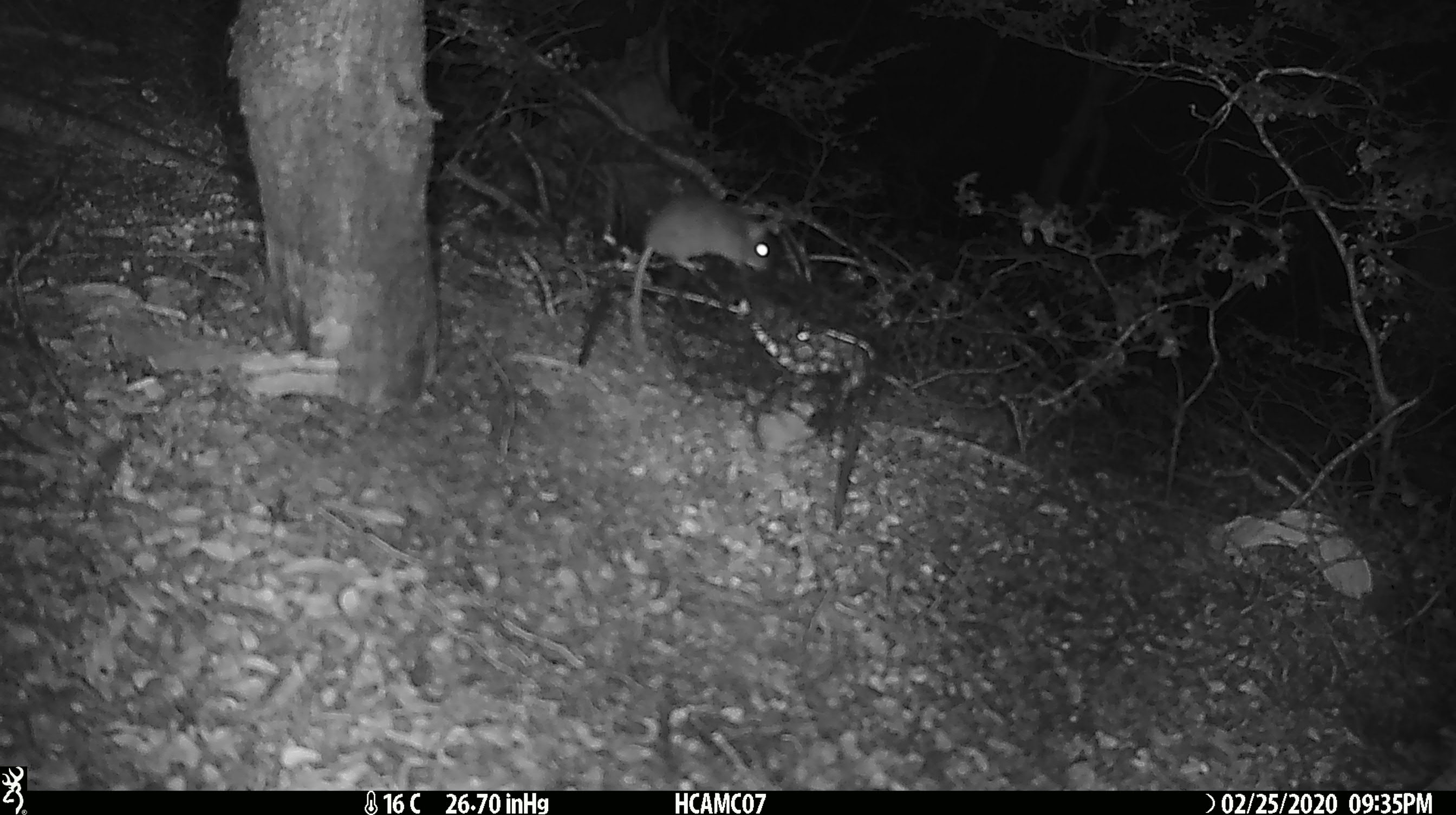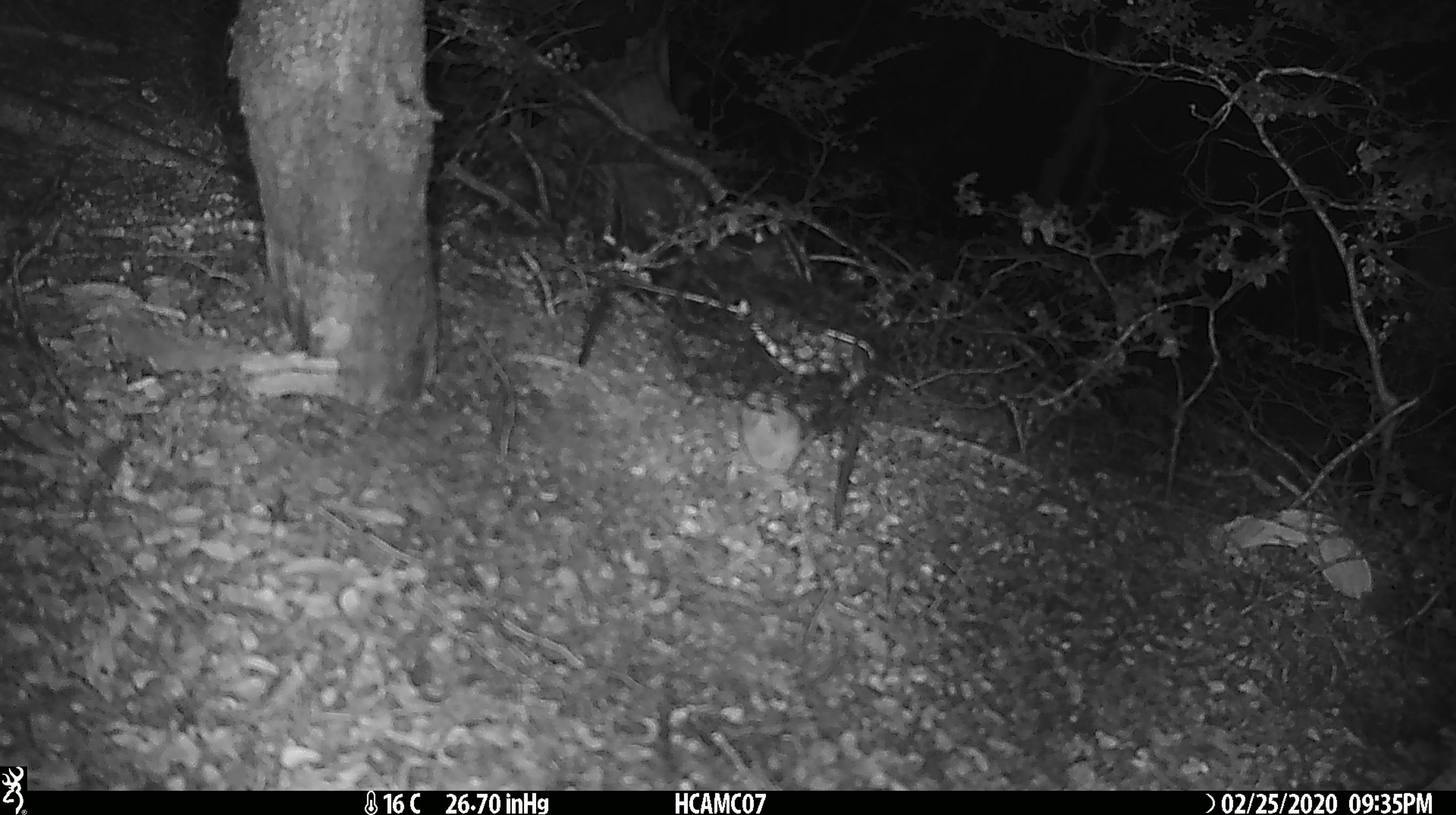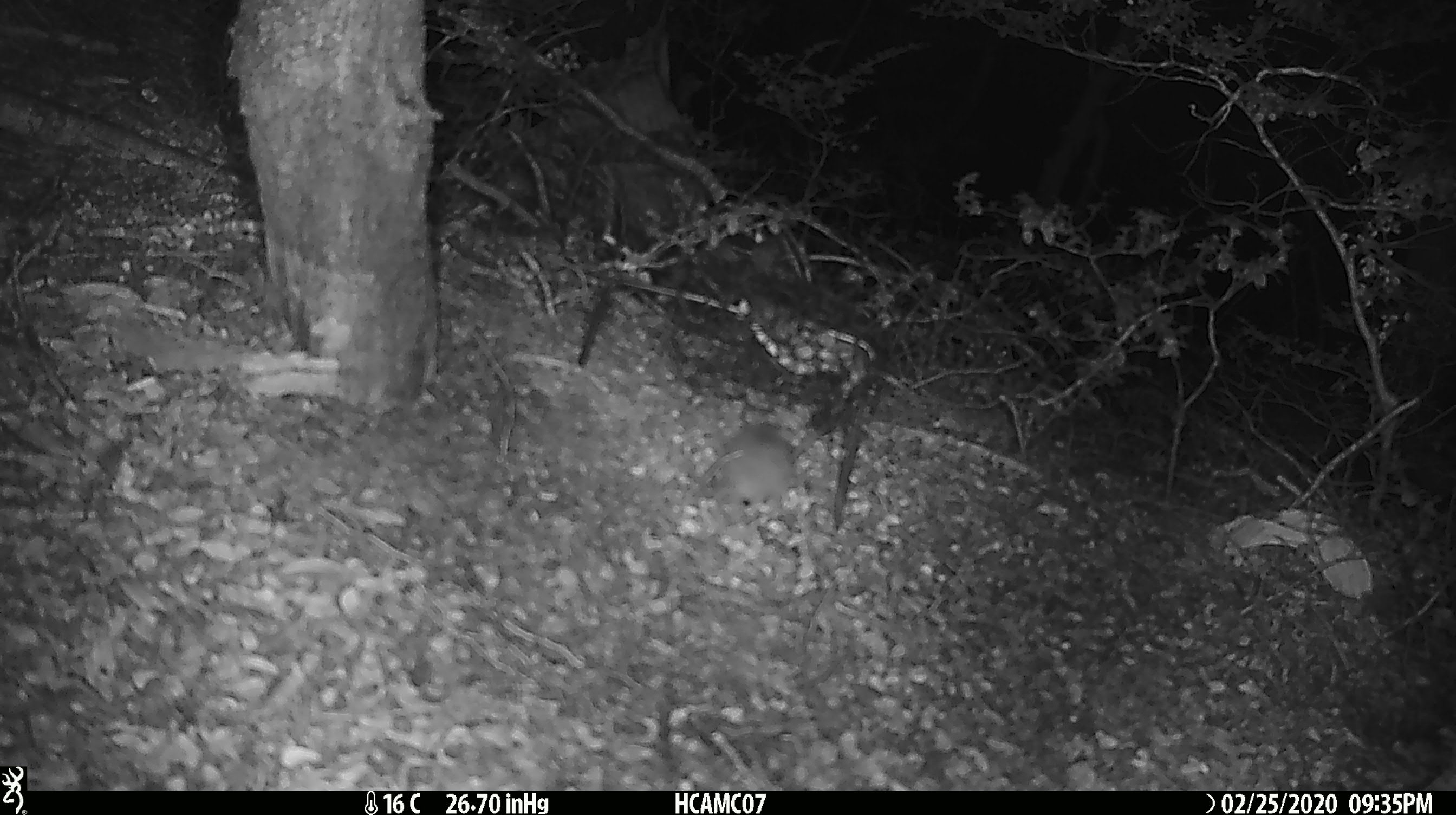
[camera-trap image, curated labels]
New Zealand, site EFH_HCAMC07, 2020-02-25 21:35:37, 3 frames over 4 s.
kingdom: Animalia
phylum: Chordata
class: Mammalia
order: Rodentia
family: Muridae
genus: Mus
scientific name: Mus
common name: mouse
Mouse (Mus).